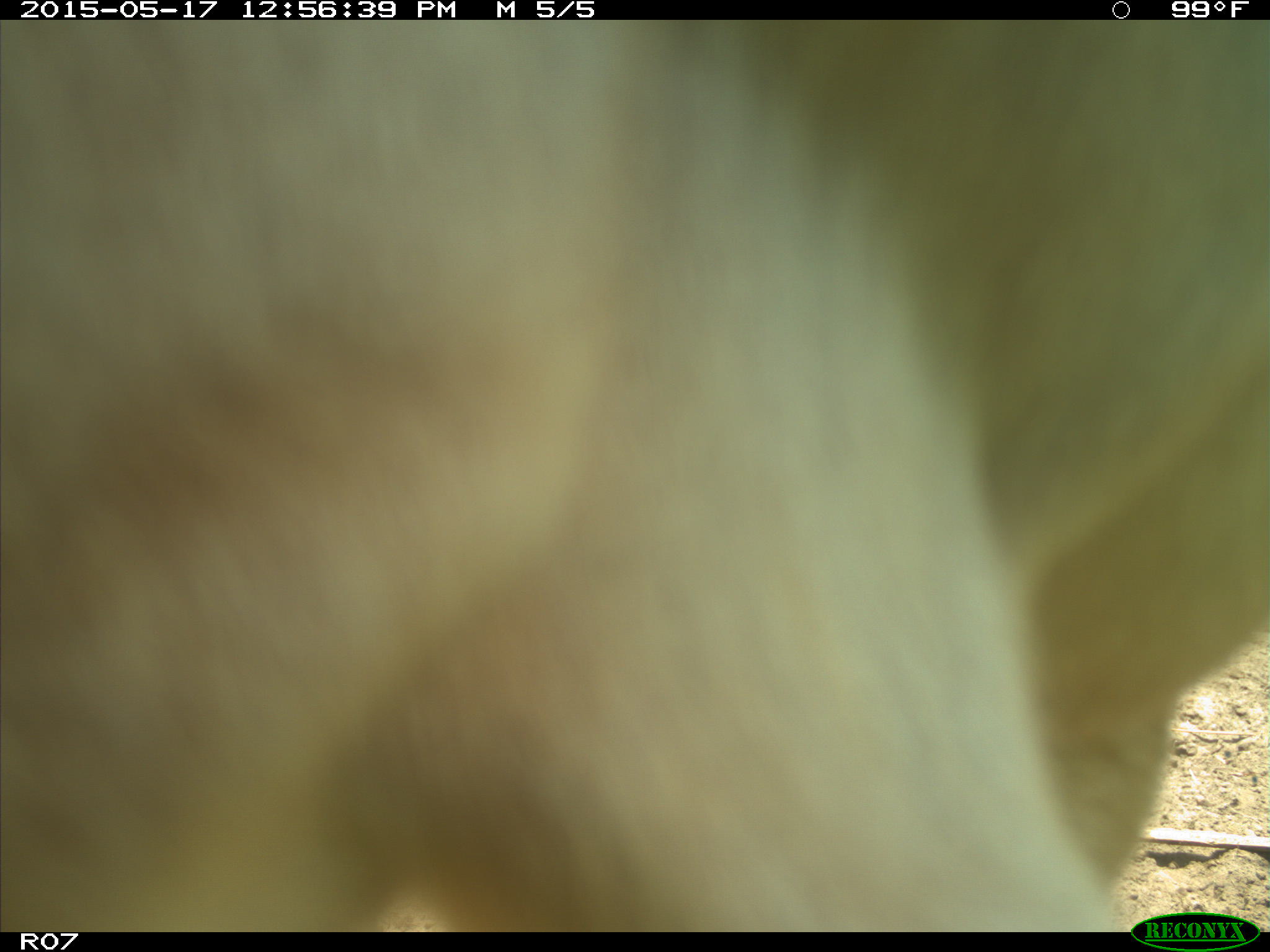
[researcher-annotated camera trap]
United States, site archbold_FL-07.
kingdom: Animalia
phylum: Chordata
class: Mammalia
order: Artiodactyla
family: Bovidae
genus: Bos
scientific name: Bos taurus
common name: domestic cow